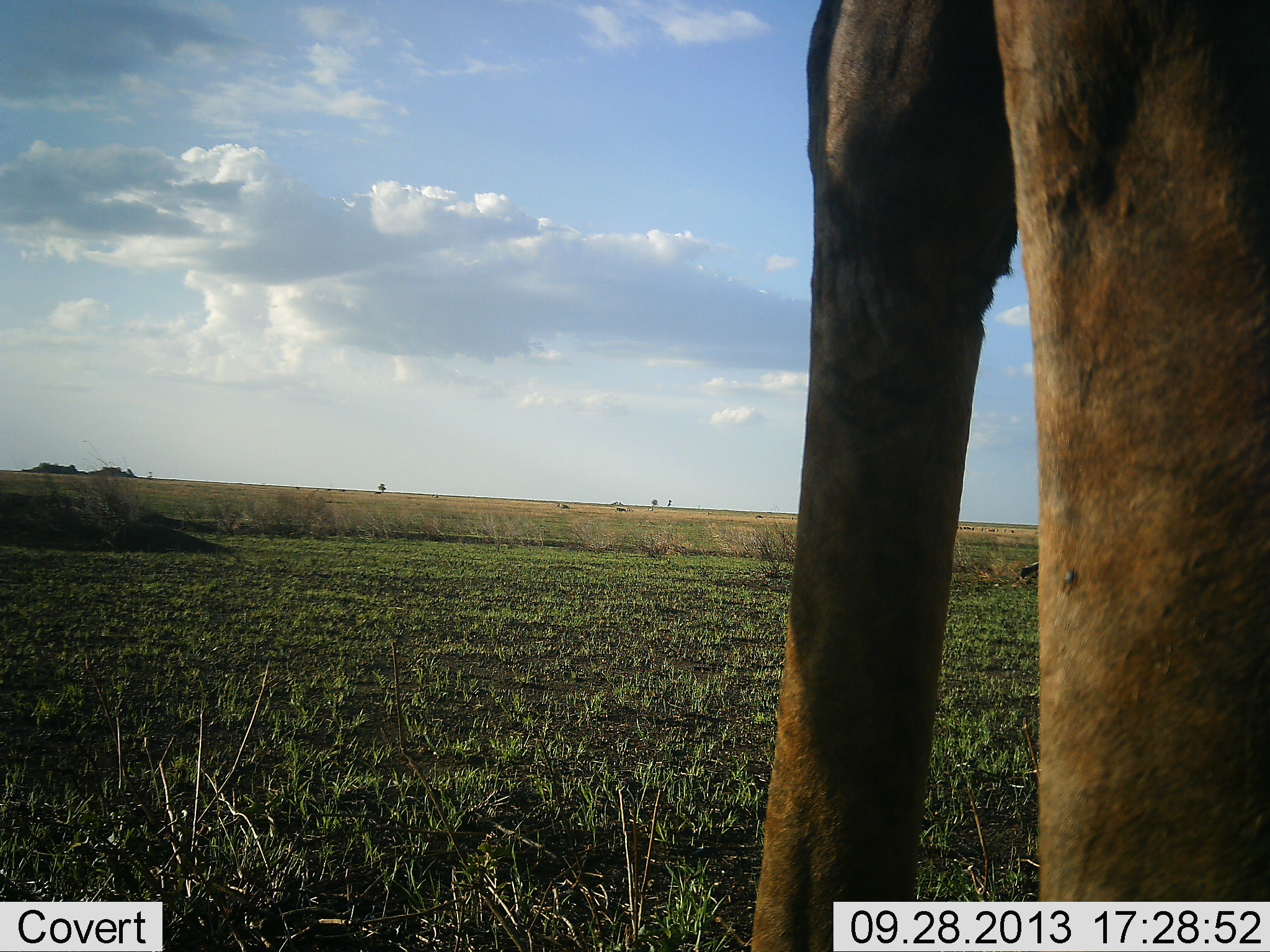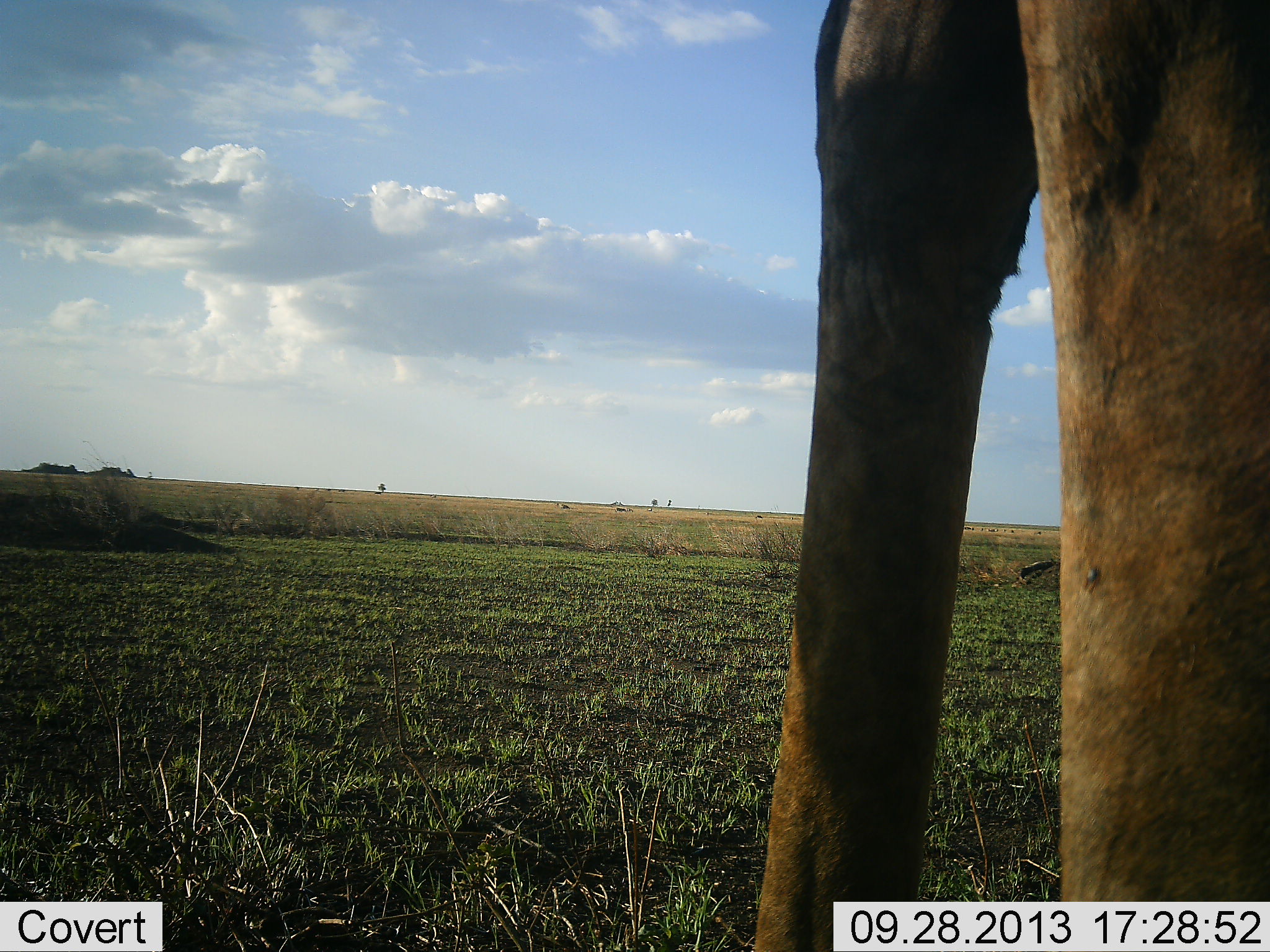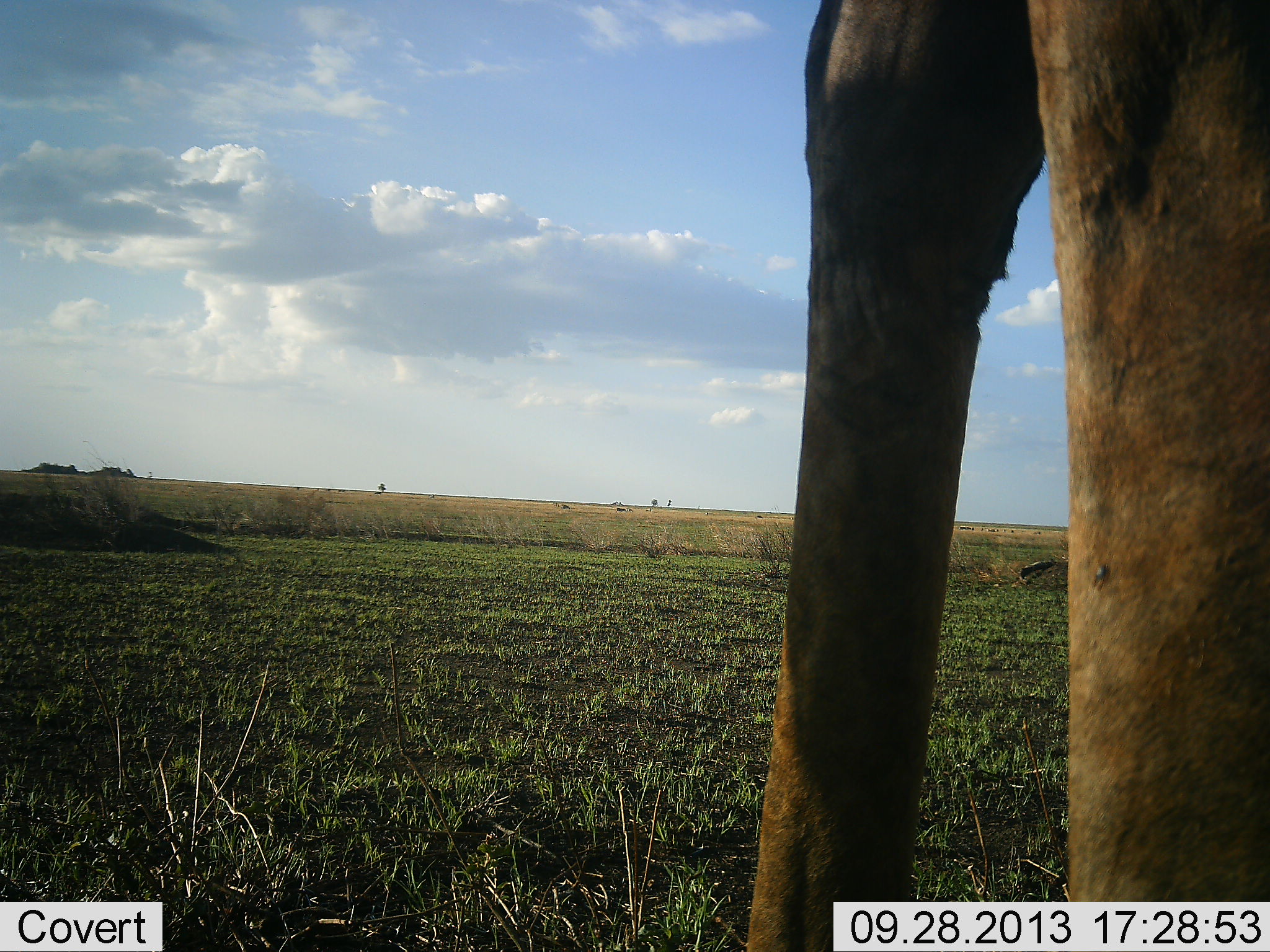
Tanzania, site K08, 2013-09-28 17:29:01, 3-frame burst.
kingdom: Animalia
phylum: Chordata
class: Mammalia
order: Artiodactyla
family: Giraffidae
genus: Giraffa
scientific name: Giraffa camelopardalis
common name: giraffe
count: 1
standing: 80%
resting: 0%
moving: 20%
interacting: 0%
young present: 0%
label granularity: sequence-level